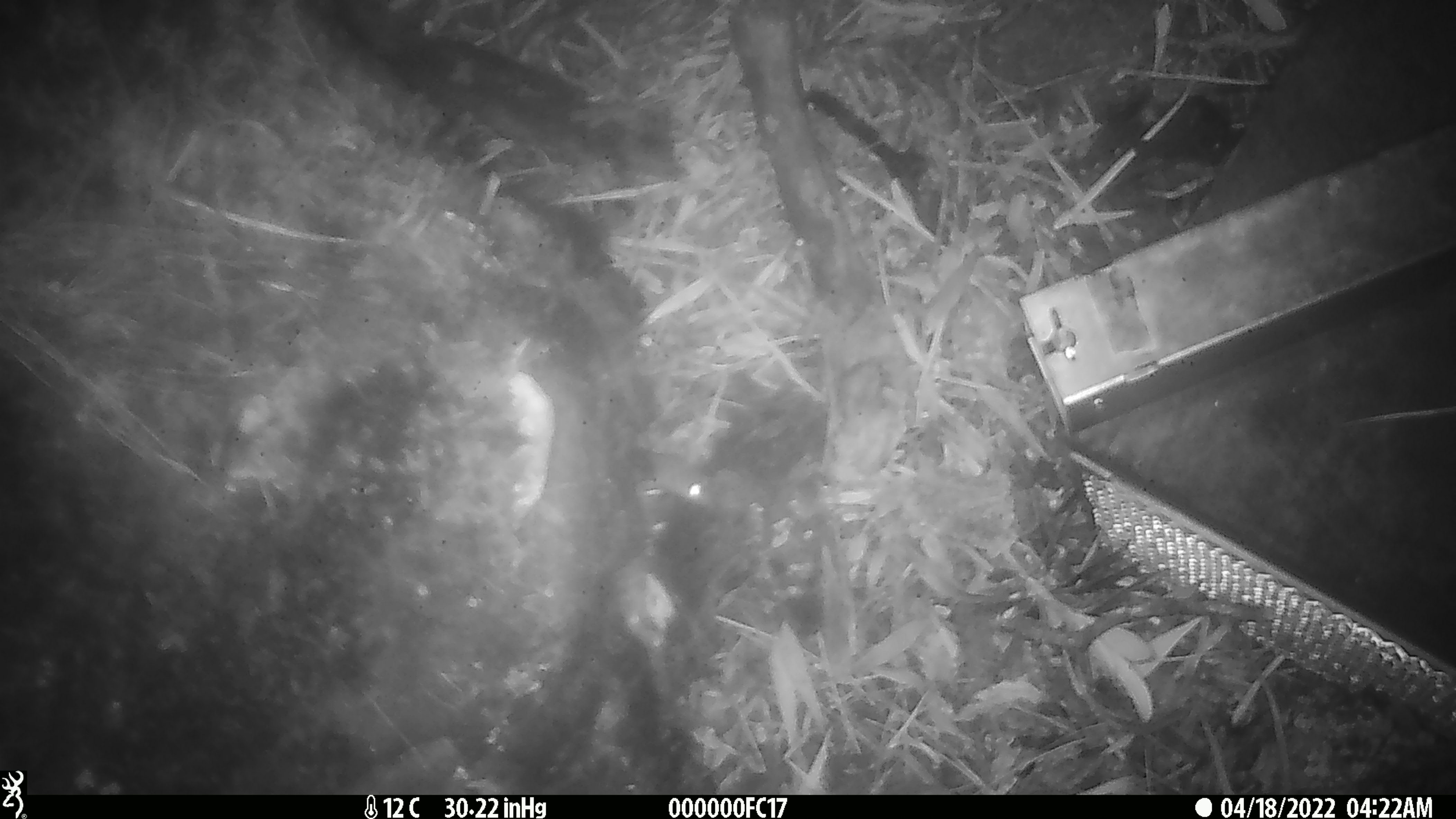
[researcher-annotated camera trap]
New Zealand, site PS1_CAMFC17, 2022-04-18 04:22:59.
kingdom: Animalia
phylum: Chordata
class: Mammalia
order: Rodentia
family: Muridae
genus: Mus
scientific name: Mus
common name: mouse